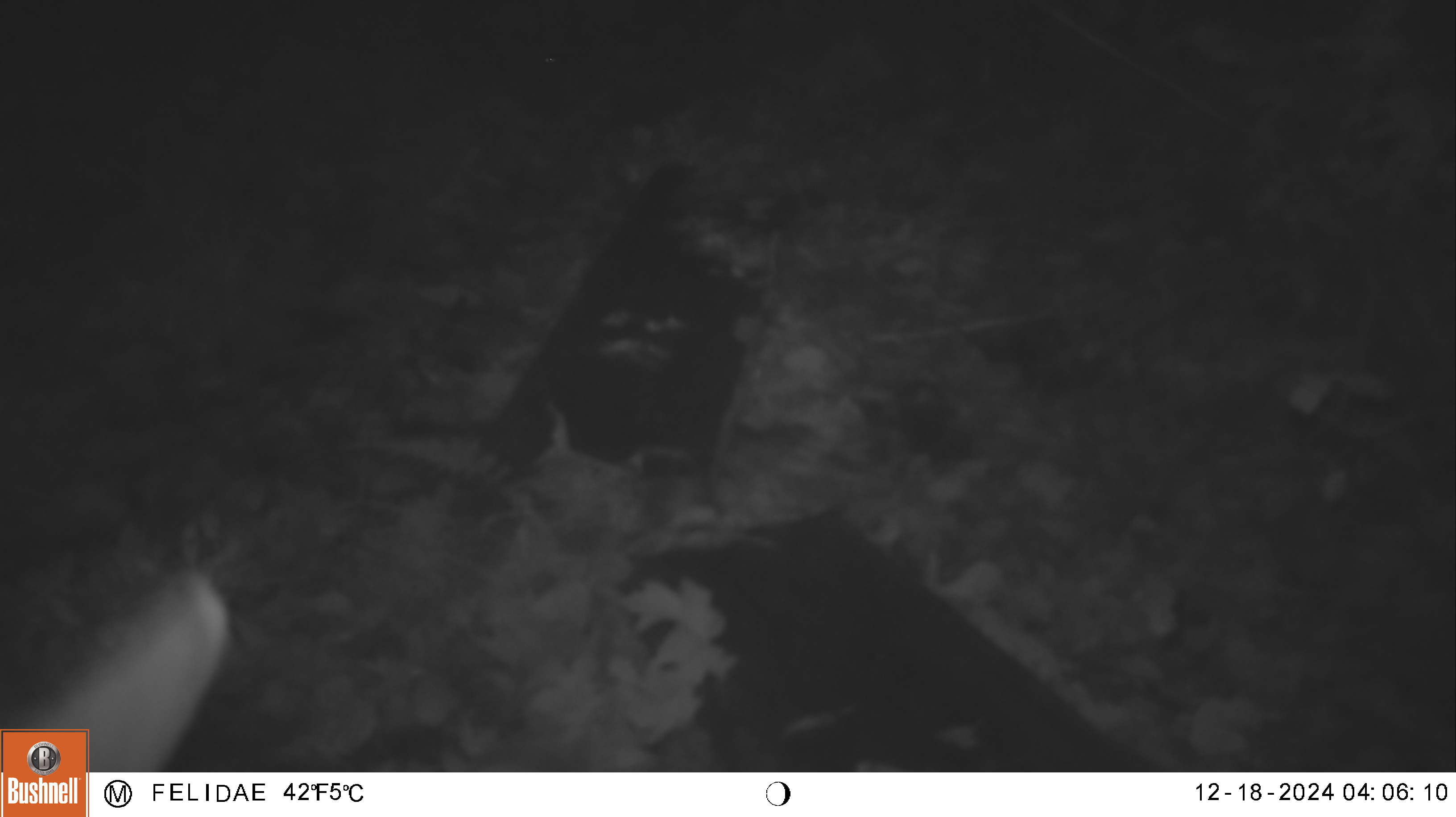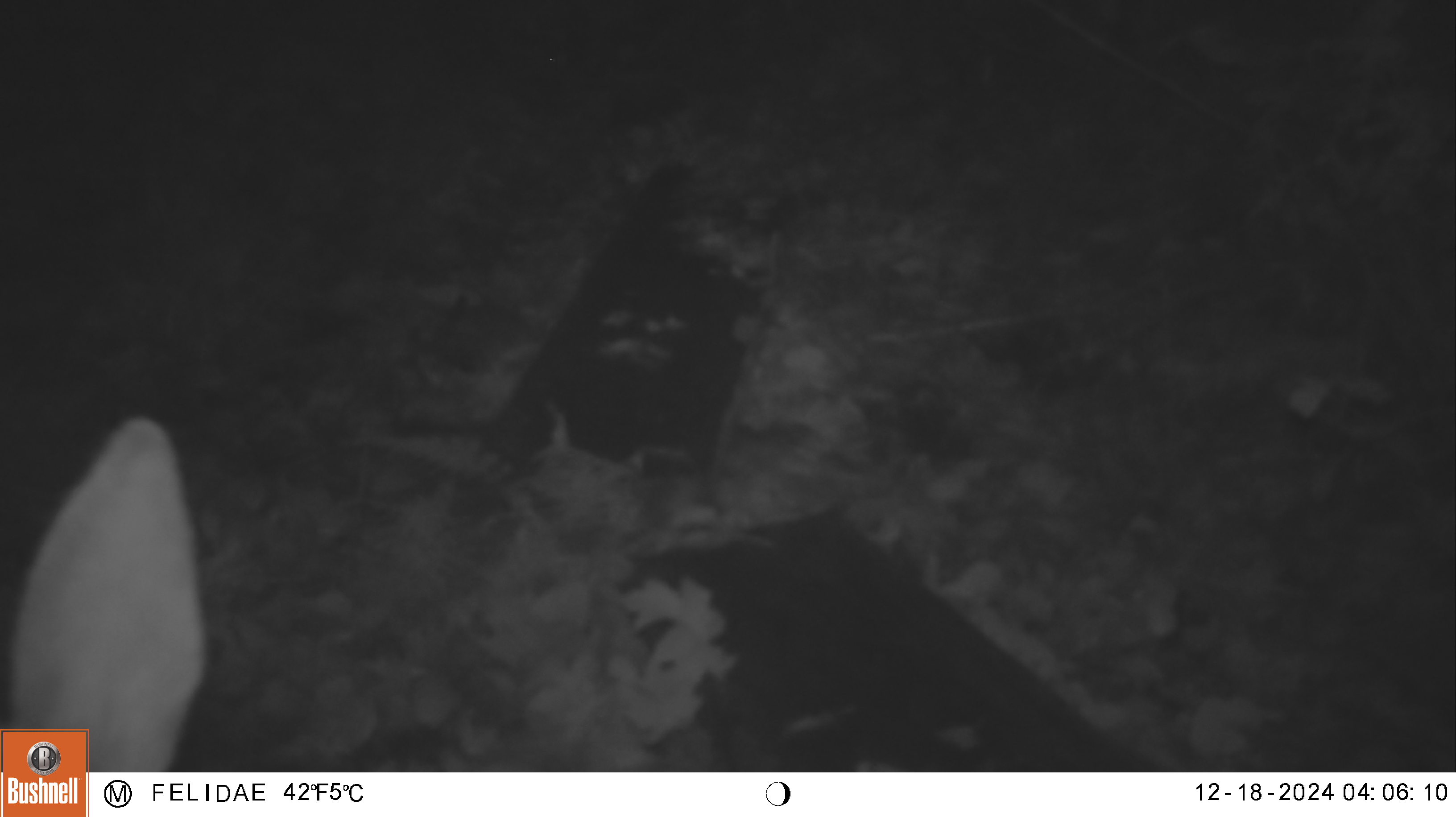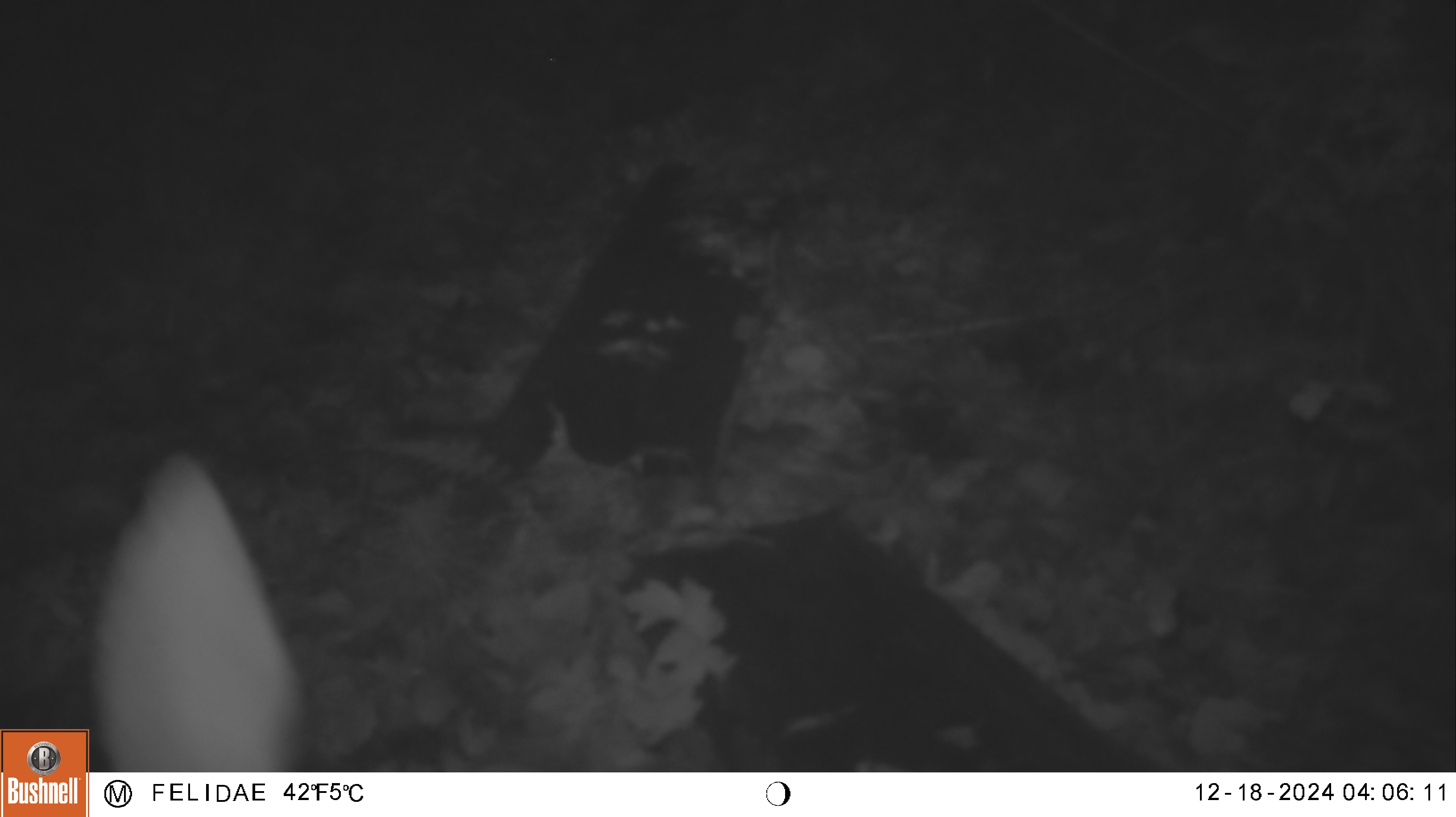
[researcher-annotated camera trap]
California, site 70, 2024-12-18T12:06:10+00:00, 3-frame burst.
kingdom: Animalia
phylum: Chordata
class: Mammalia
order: Artiodactyla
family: Cervidae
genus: Odocoileus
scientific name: Odocoileus hemionus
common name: mule deer